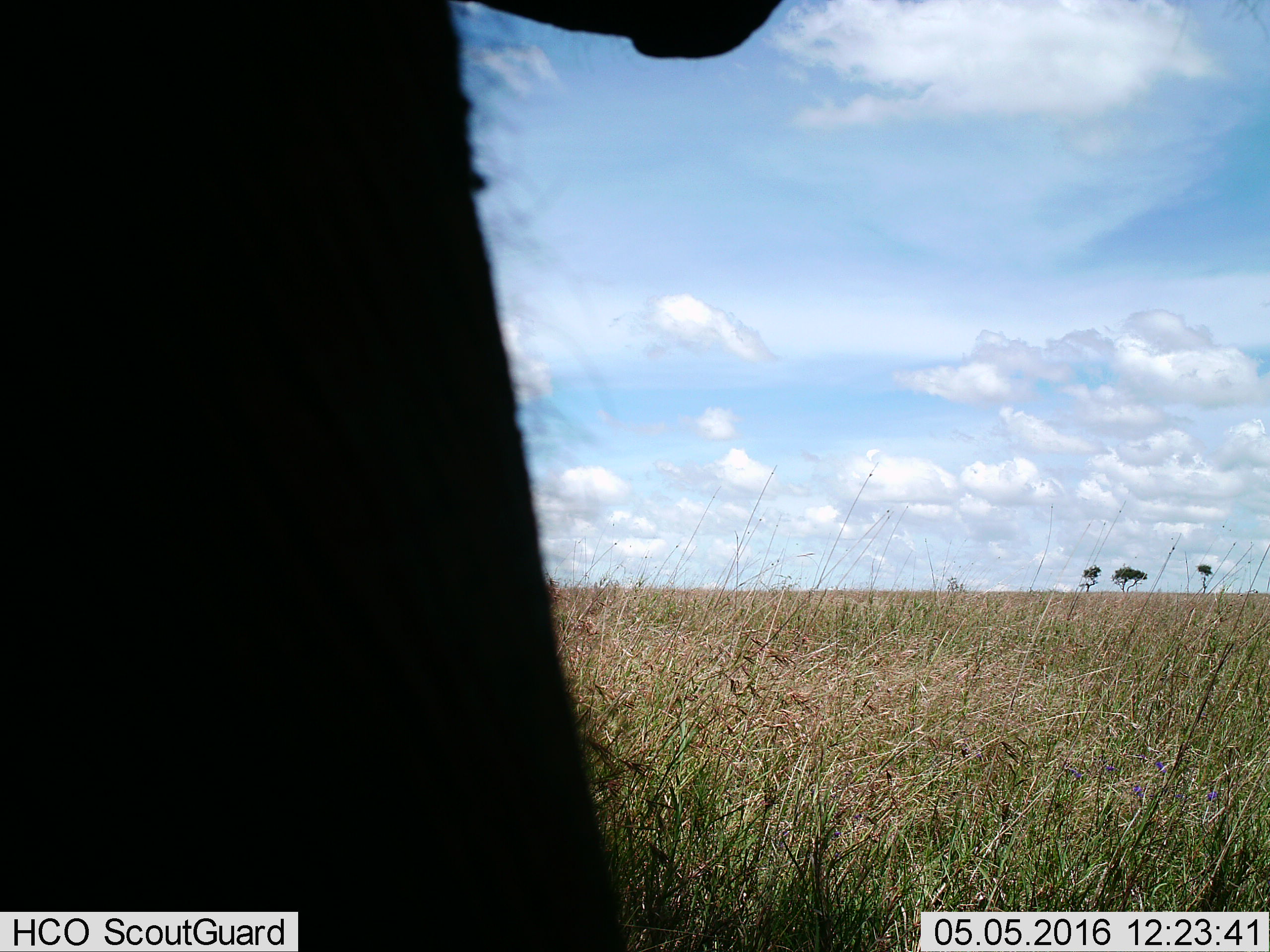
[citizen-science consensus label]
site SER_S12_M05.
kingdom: Animalia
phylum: Chordata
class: Mammalia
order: Proboscidea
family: Elephantidae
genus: Loxodonta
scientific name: Loxodonta africana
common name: african bush elephant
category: elephant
Elephant (african bush elephant) (Loxodonta africana), count 1. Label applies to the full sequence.